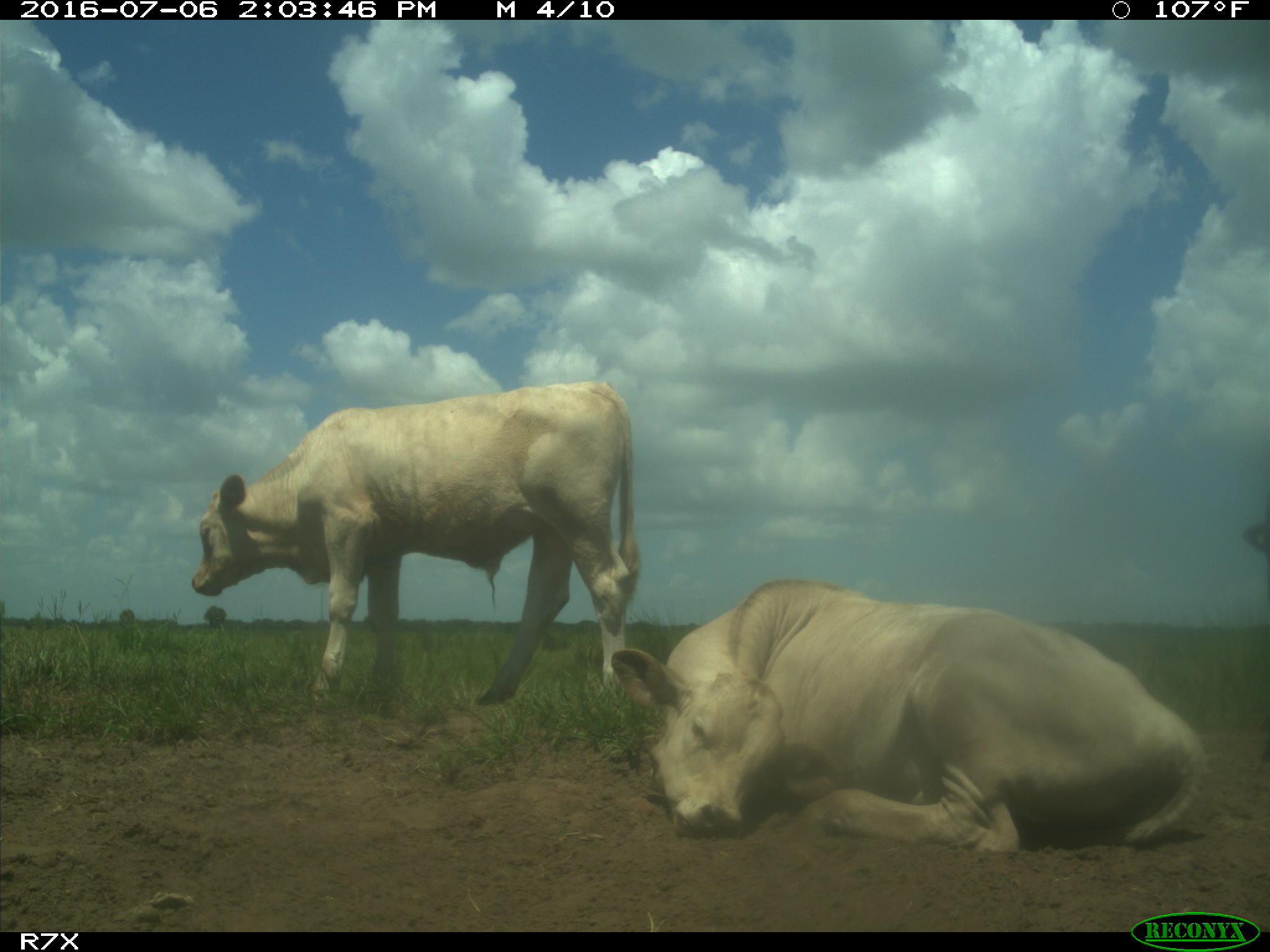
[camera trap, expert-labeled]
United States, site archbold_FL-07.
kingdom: Animalia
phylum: Chordata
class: Mammalia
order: Artiodactyla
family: Bovidae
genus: Bos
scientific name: Bos taurus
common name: domestic cow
Bos taurus (domestic cow).